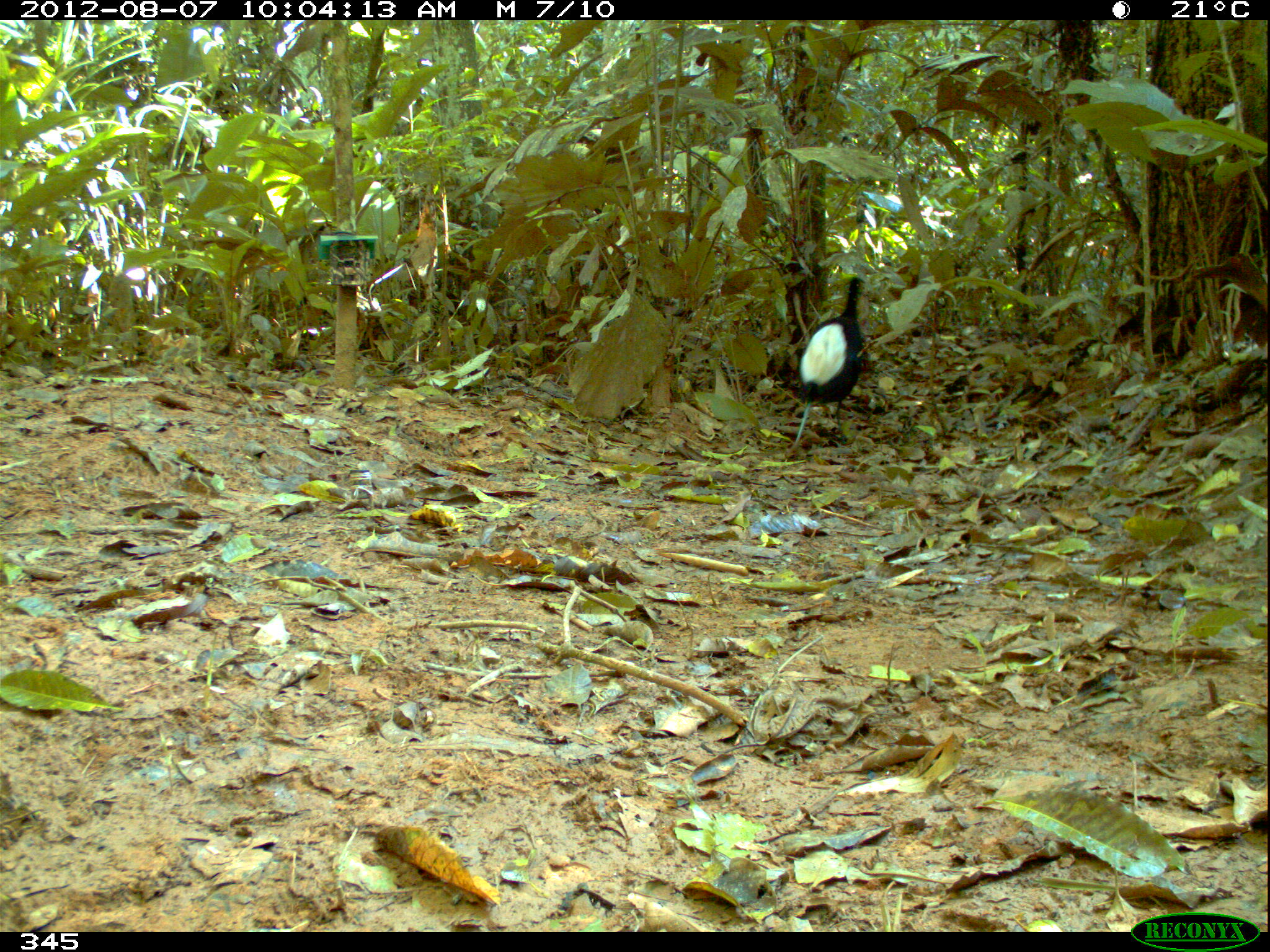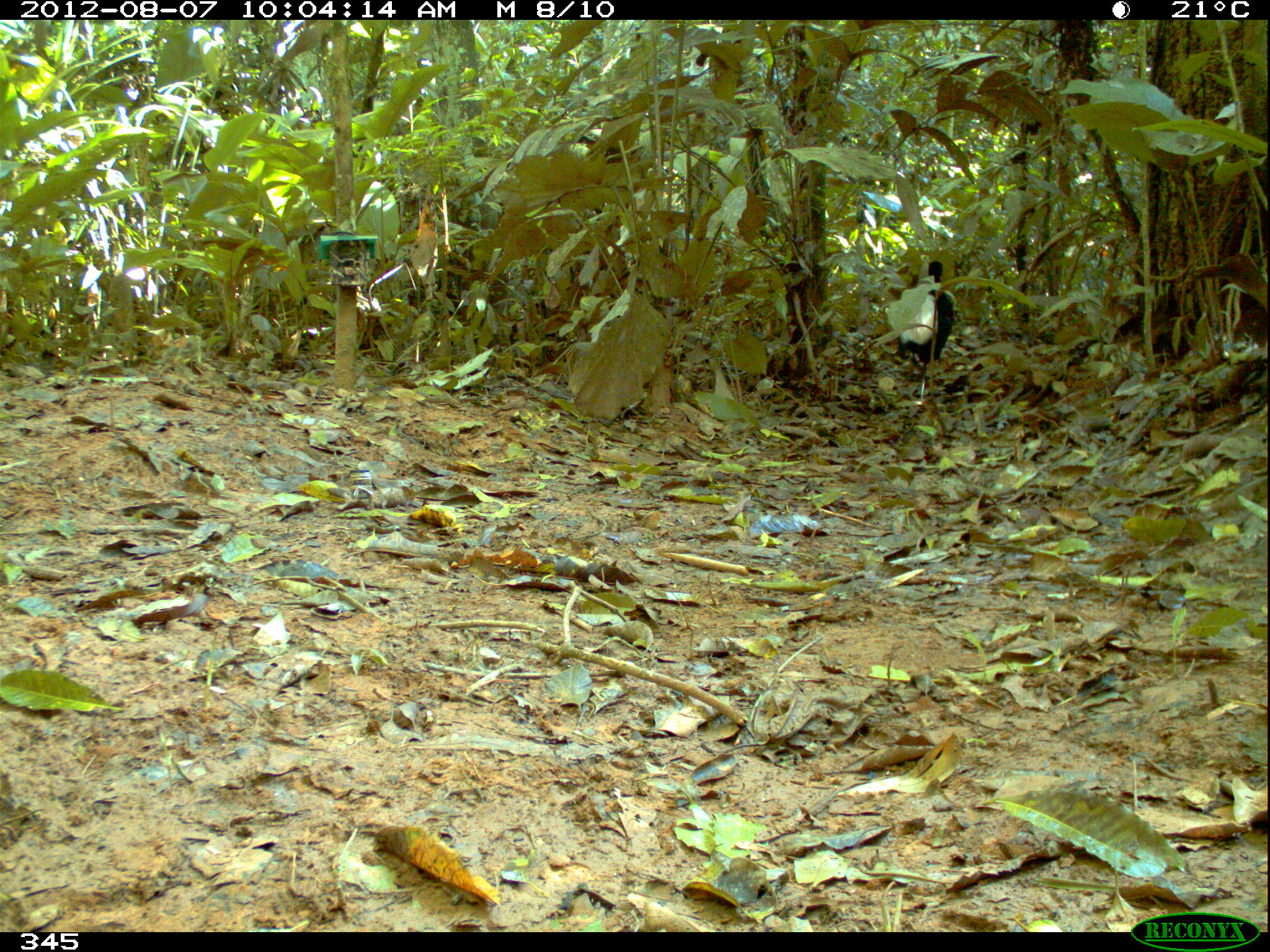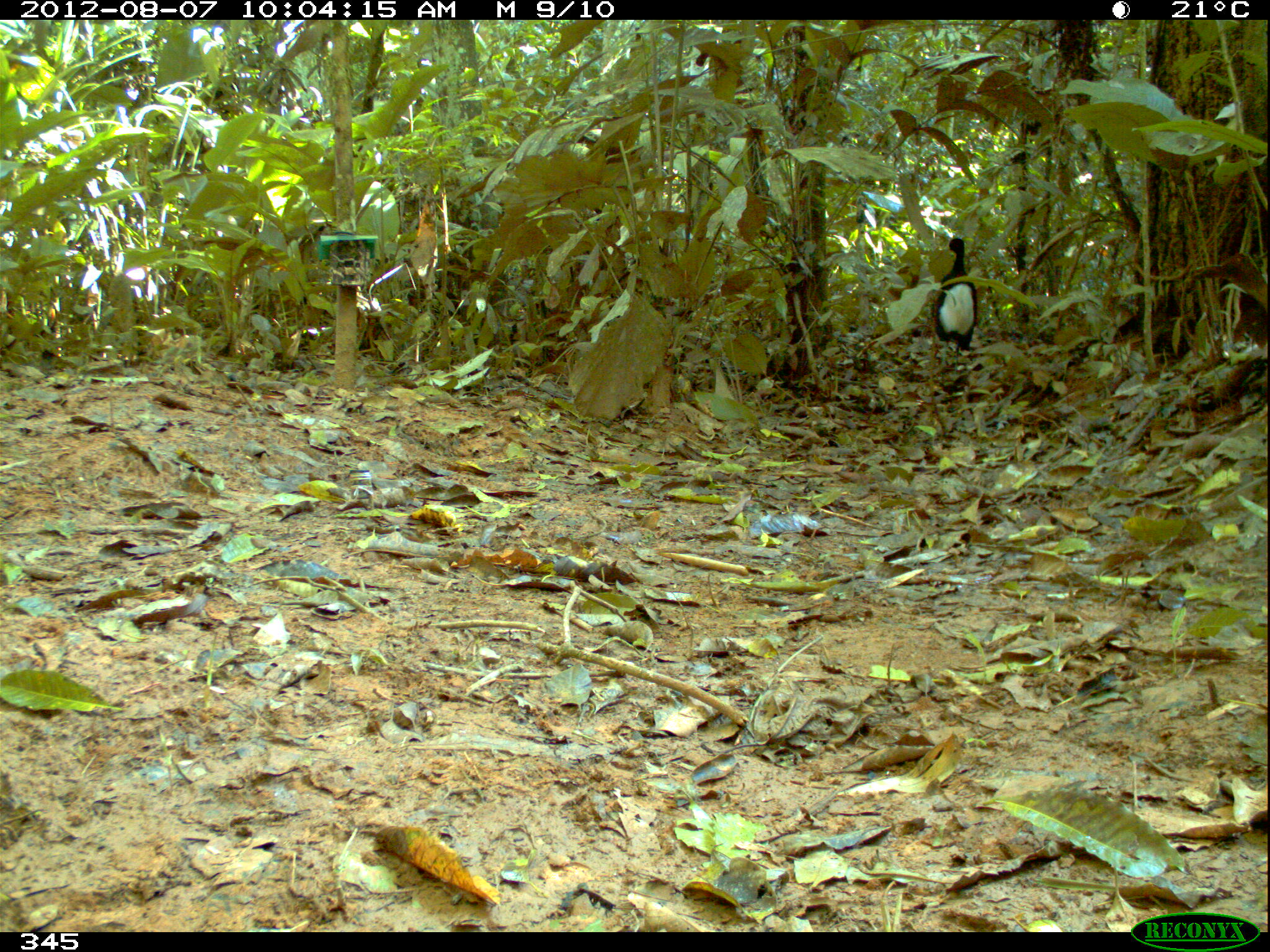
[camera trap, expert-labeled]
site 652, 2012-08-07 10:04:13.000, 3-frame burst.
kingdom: Animalia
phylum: Chordata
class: Aves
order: Gruiformes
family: Psophiidae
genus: Psophia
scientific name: Psophia leucoptera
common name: pale-winged trumpeter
Psophia leucoptera (pale-winged trumpeter).